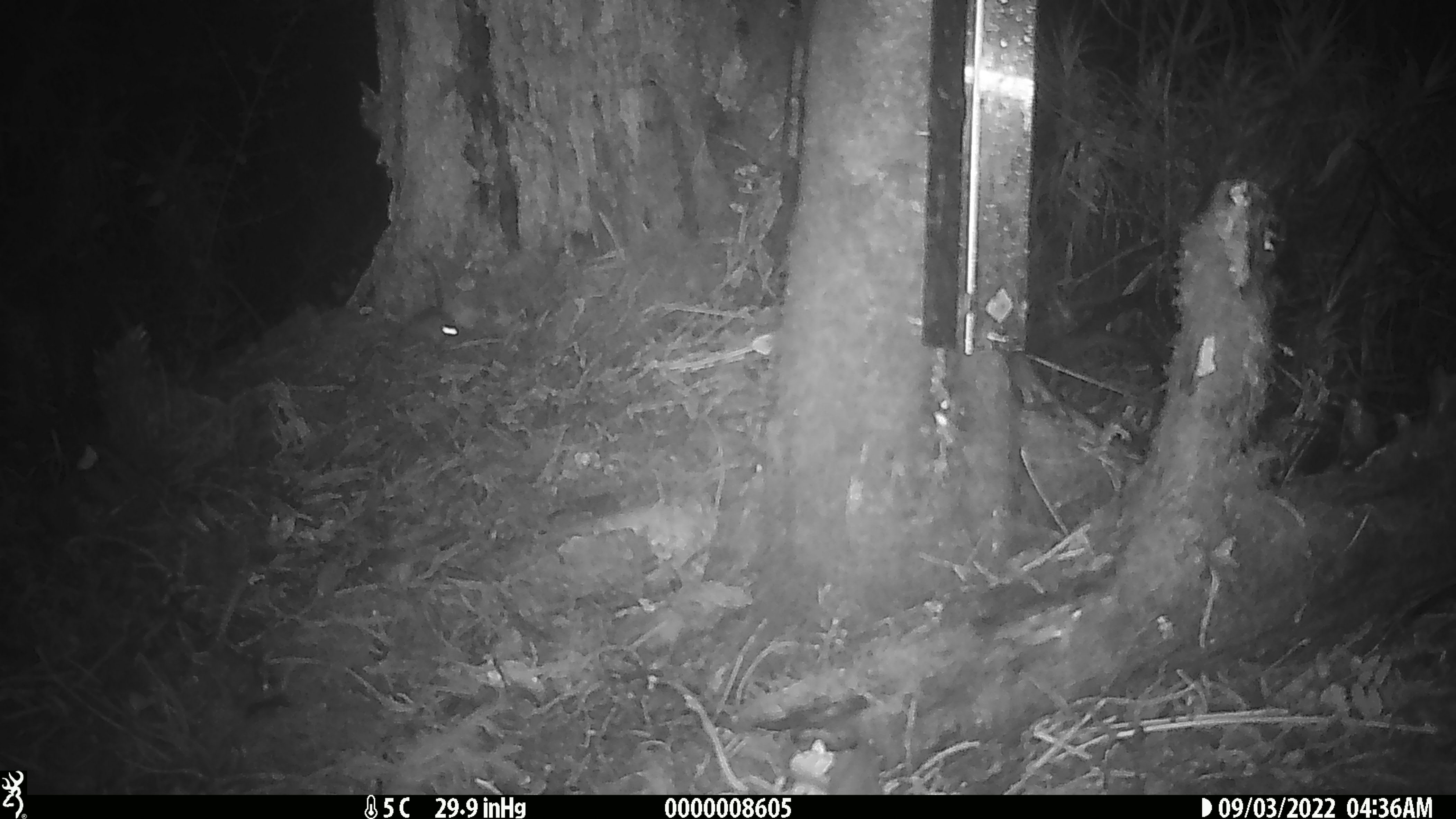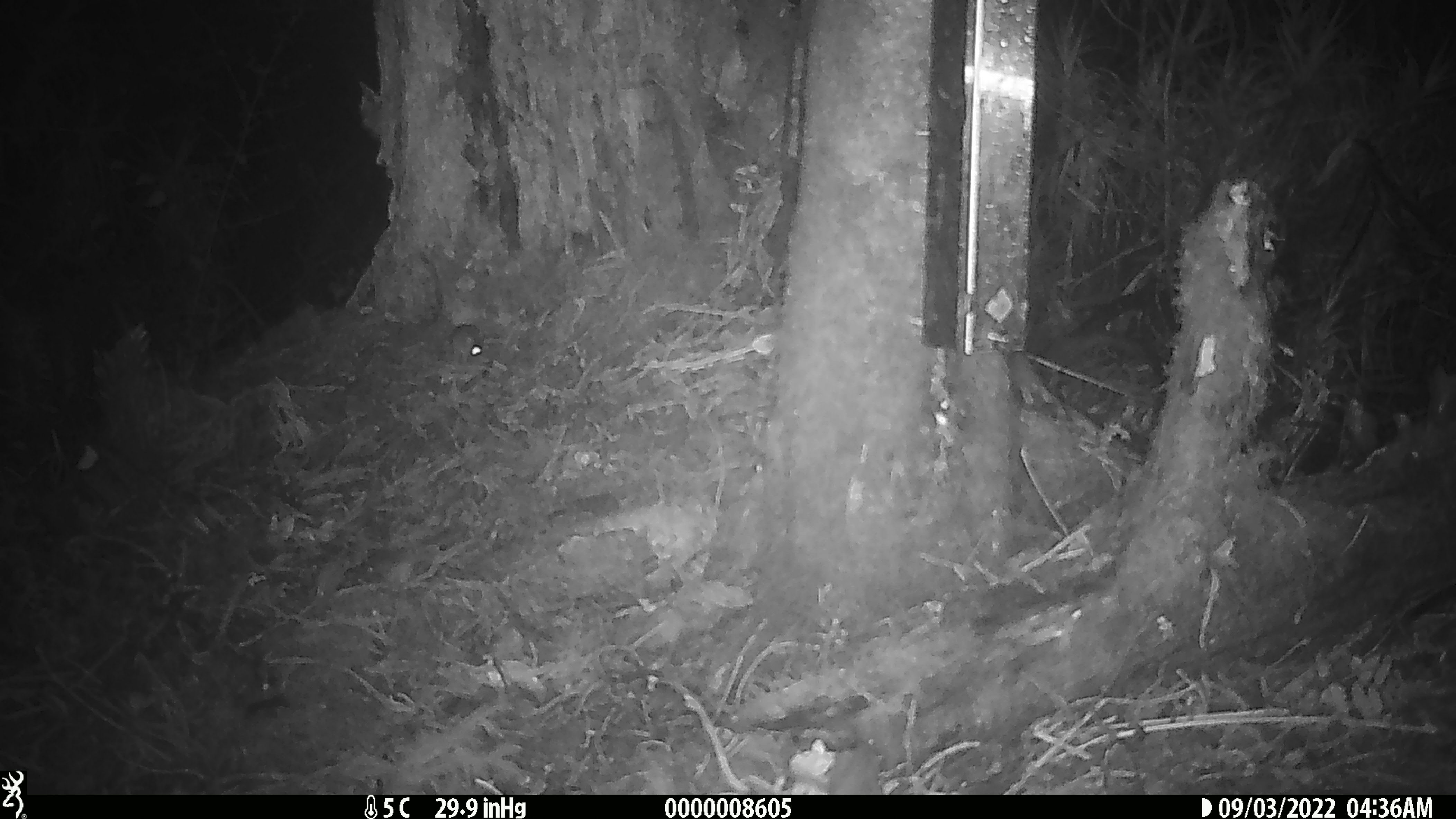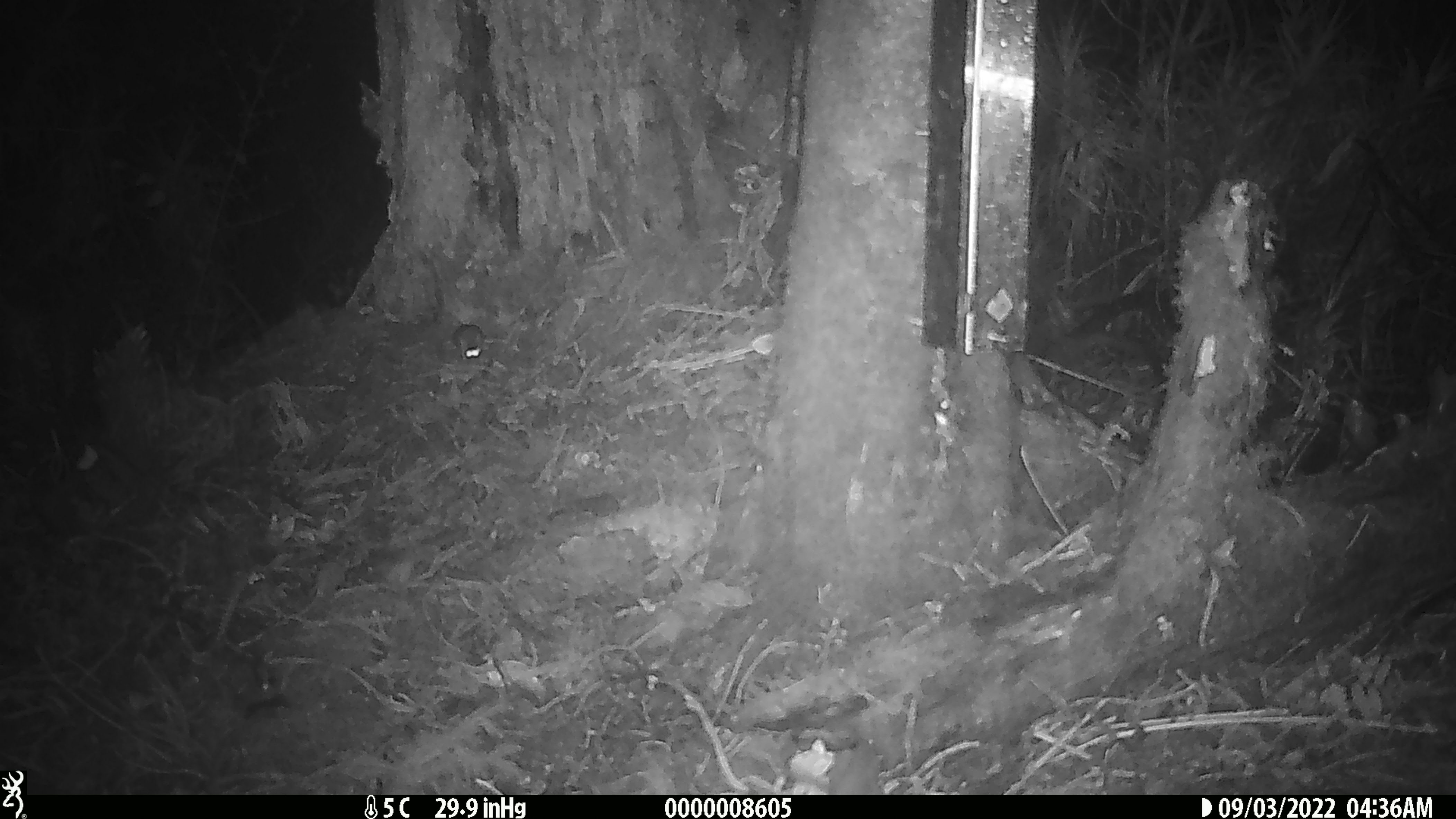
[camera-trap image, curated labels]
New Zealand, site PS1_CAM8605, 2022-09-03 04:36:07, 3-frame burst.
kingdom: Animalia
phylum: Chordata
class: Mammalia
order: Rodentia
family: Muridae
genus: Mus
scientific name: Mus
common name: mouse